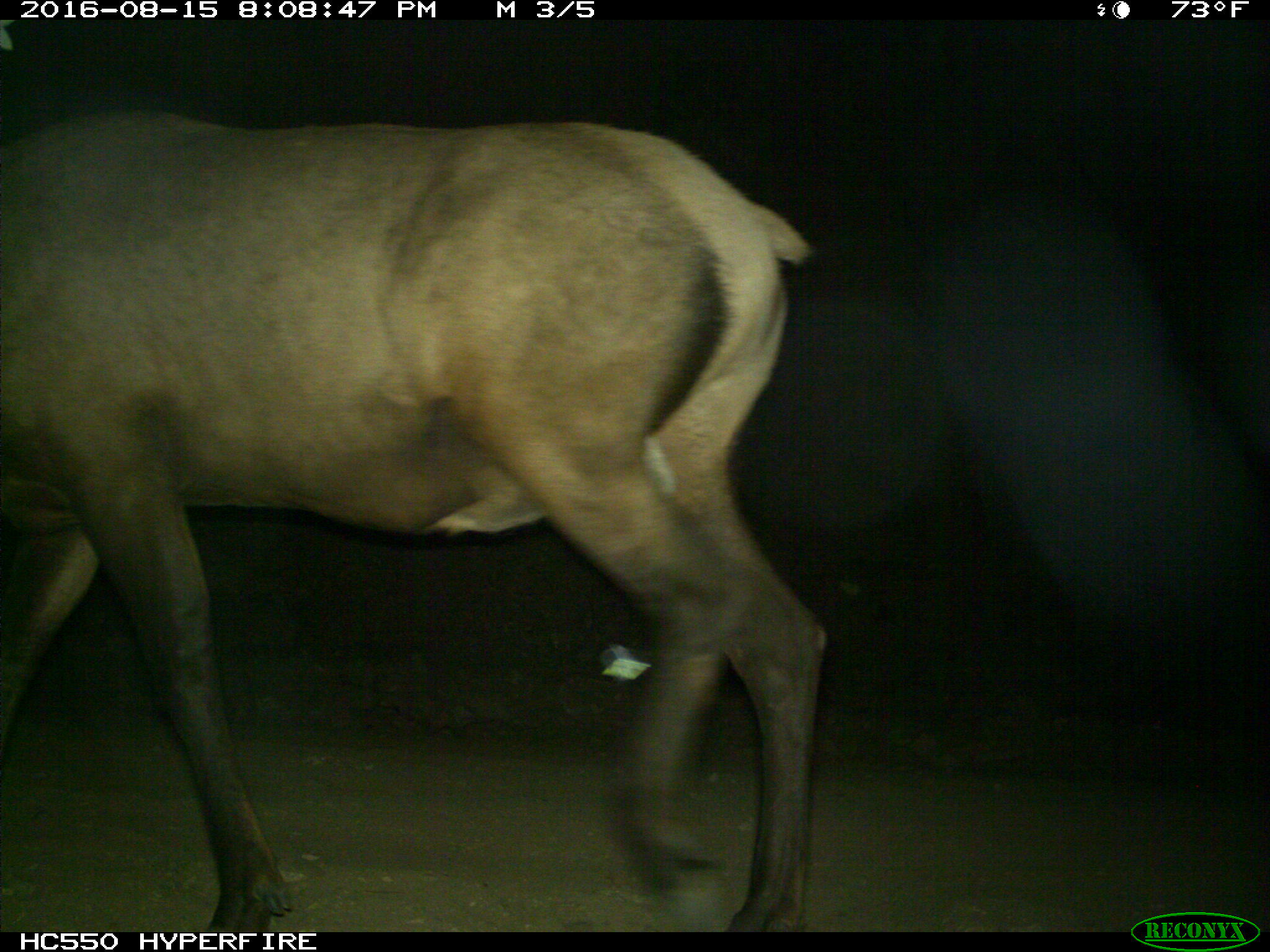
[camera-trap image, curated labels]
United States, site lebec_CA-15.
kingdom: Animalia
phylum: Chordata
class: Mammalia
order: Artiodactyla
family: Cervidae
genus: Cervus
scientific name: Cervus canadensis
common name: elk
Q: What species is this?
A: Cervus canadensis (elk).